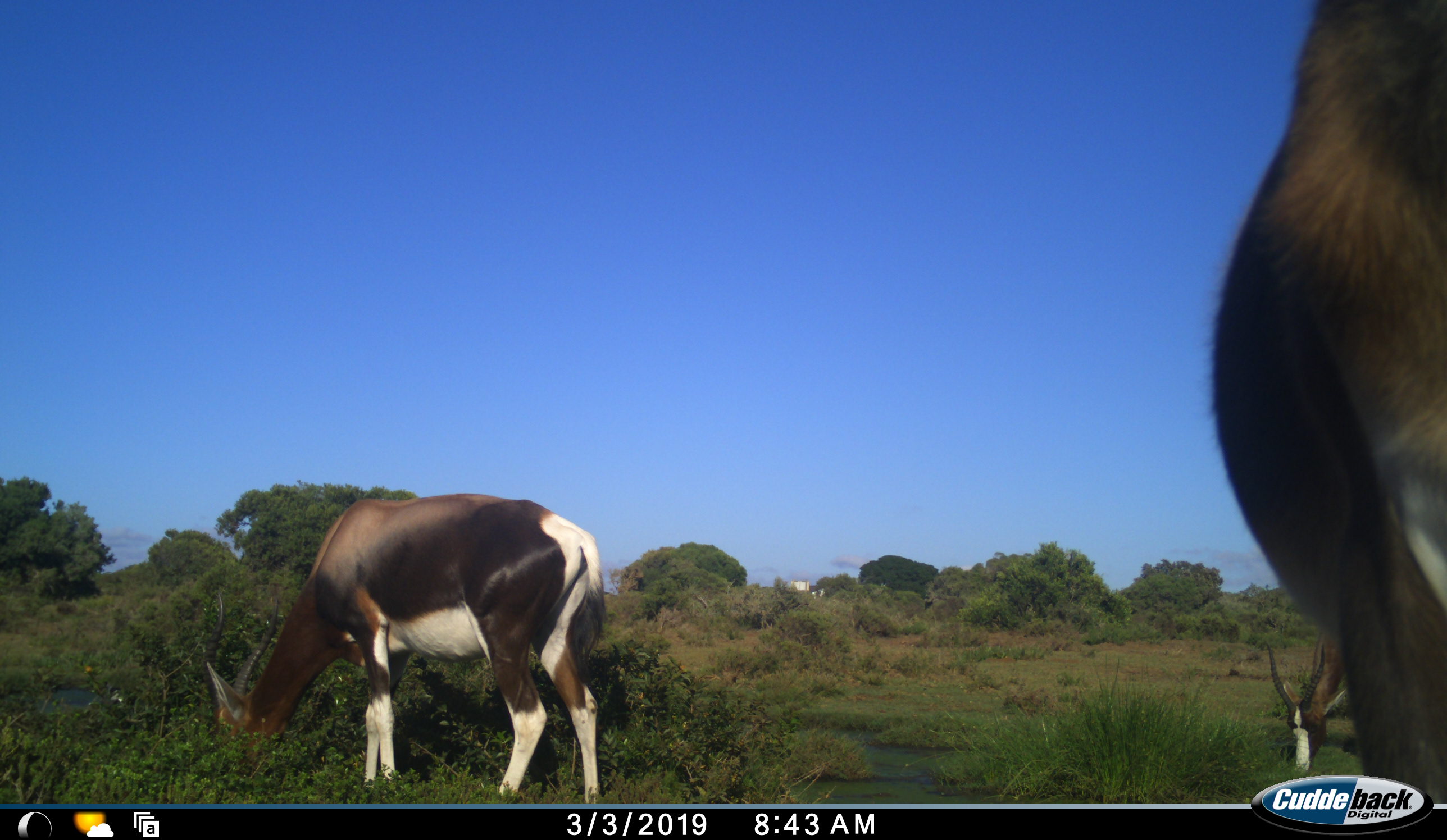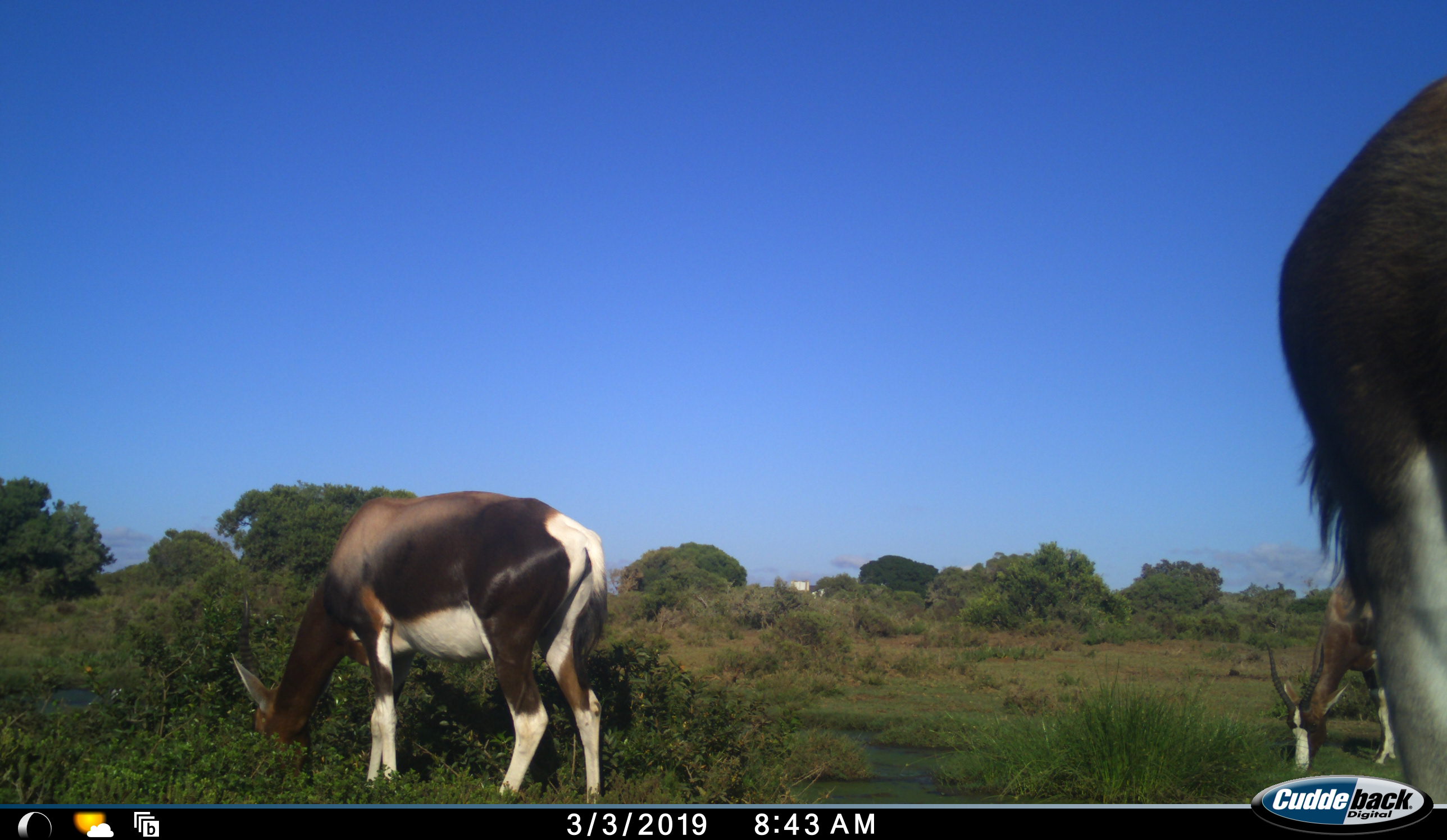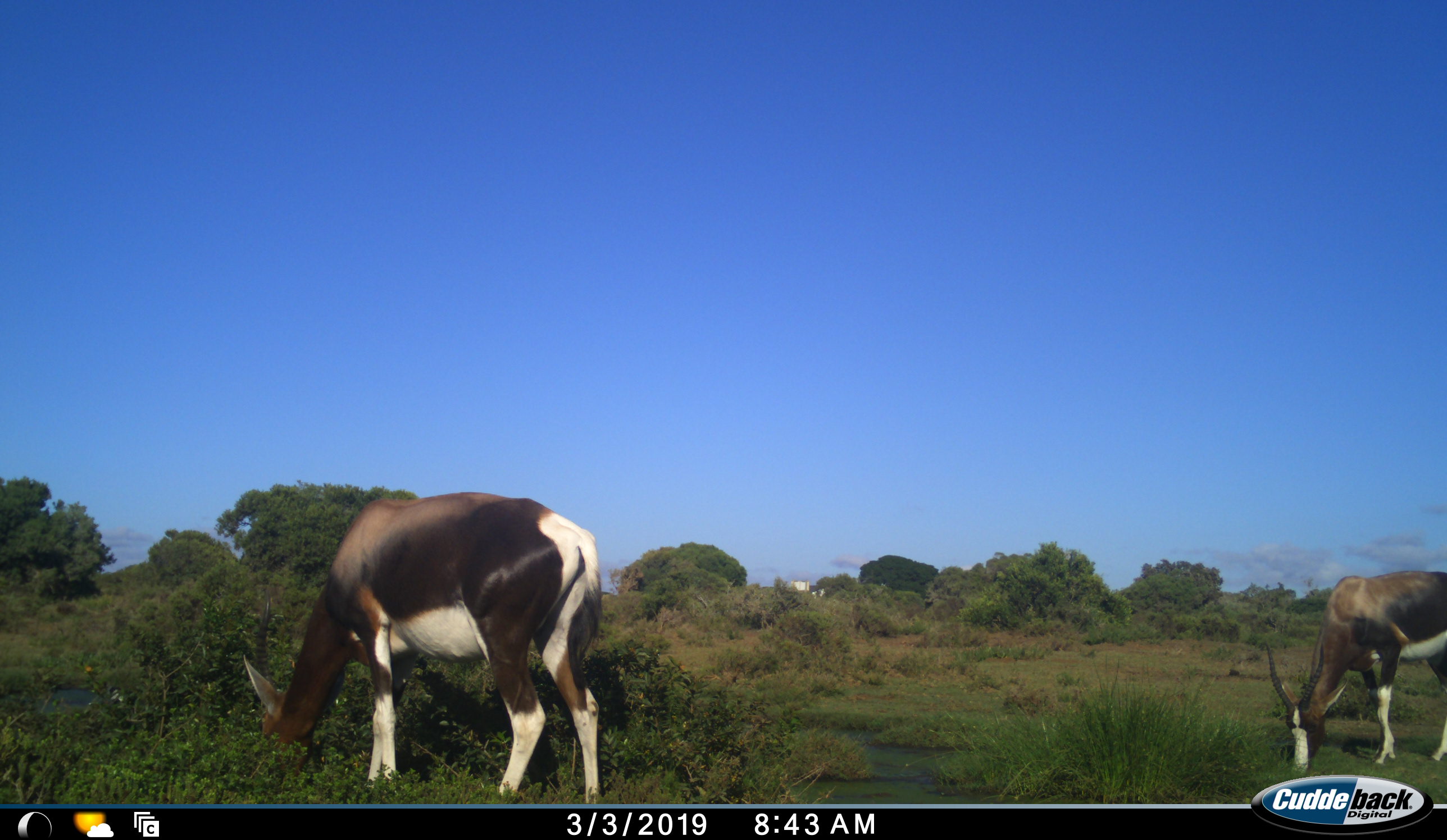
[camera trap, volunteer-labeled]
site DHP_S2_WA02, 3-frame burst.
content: unidentified animal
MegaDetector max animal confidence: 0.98